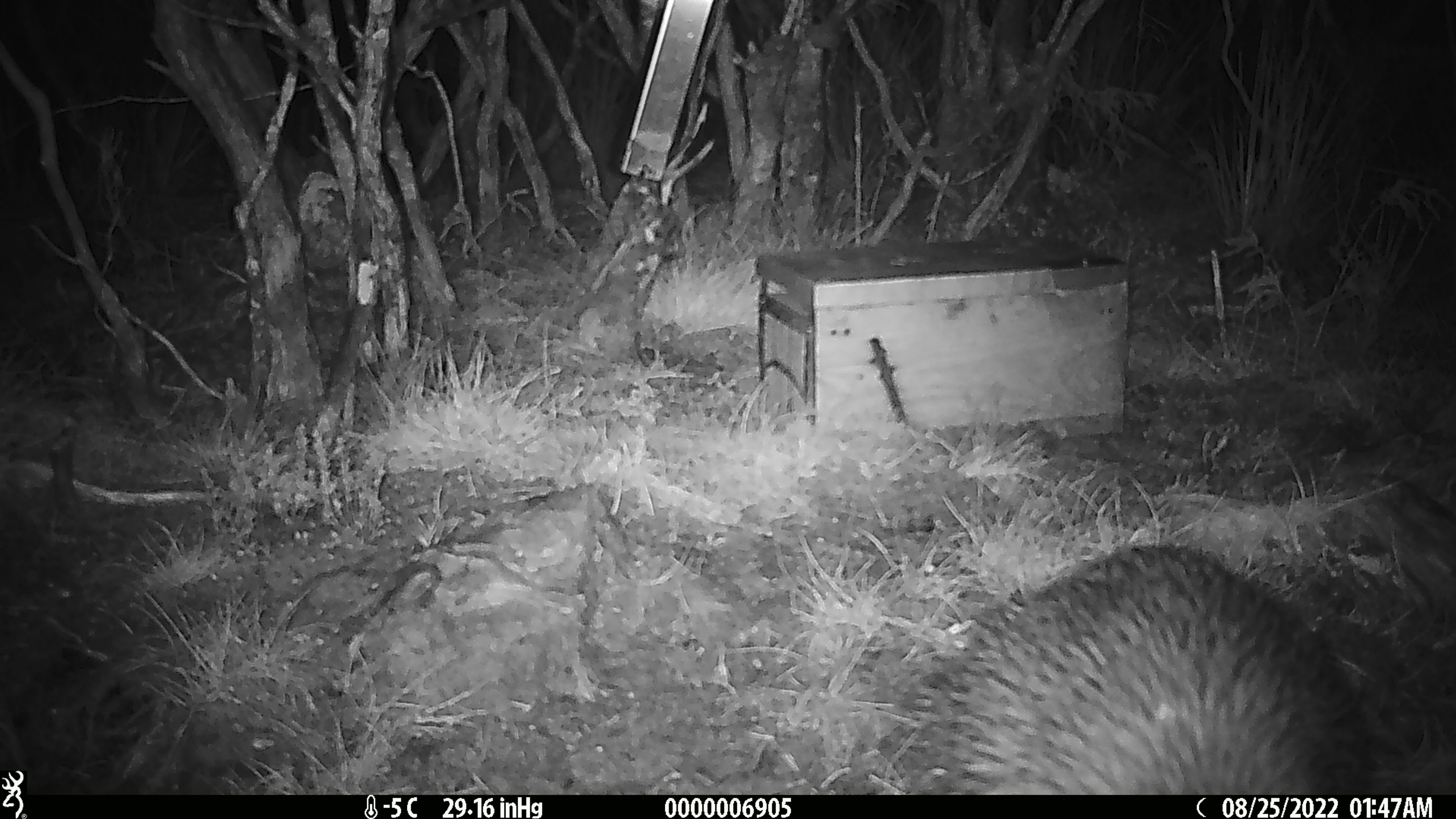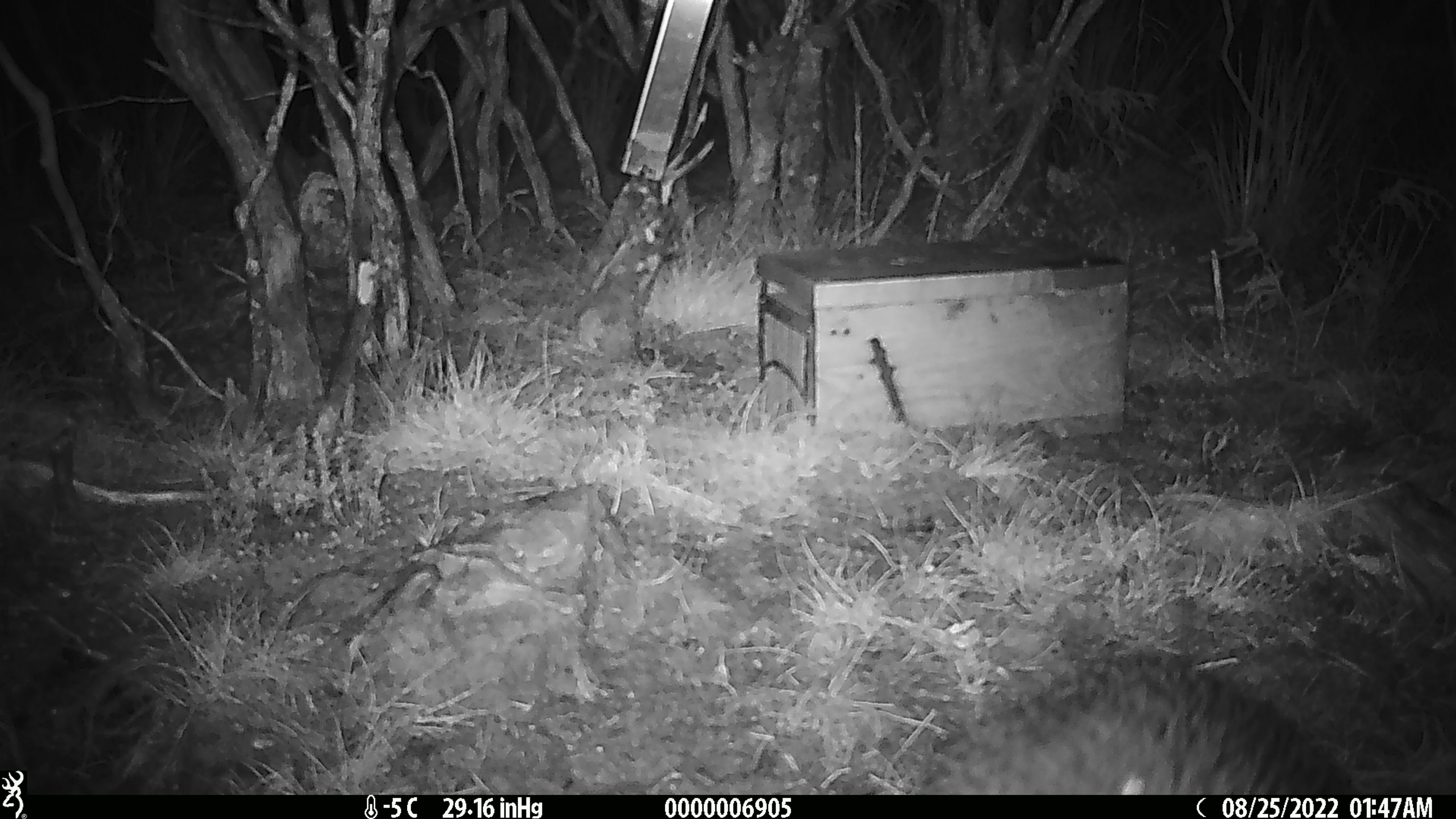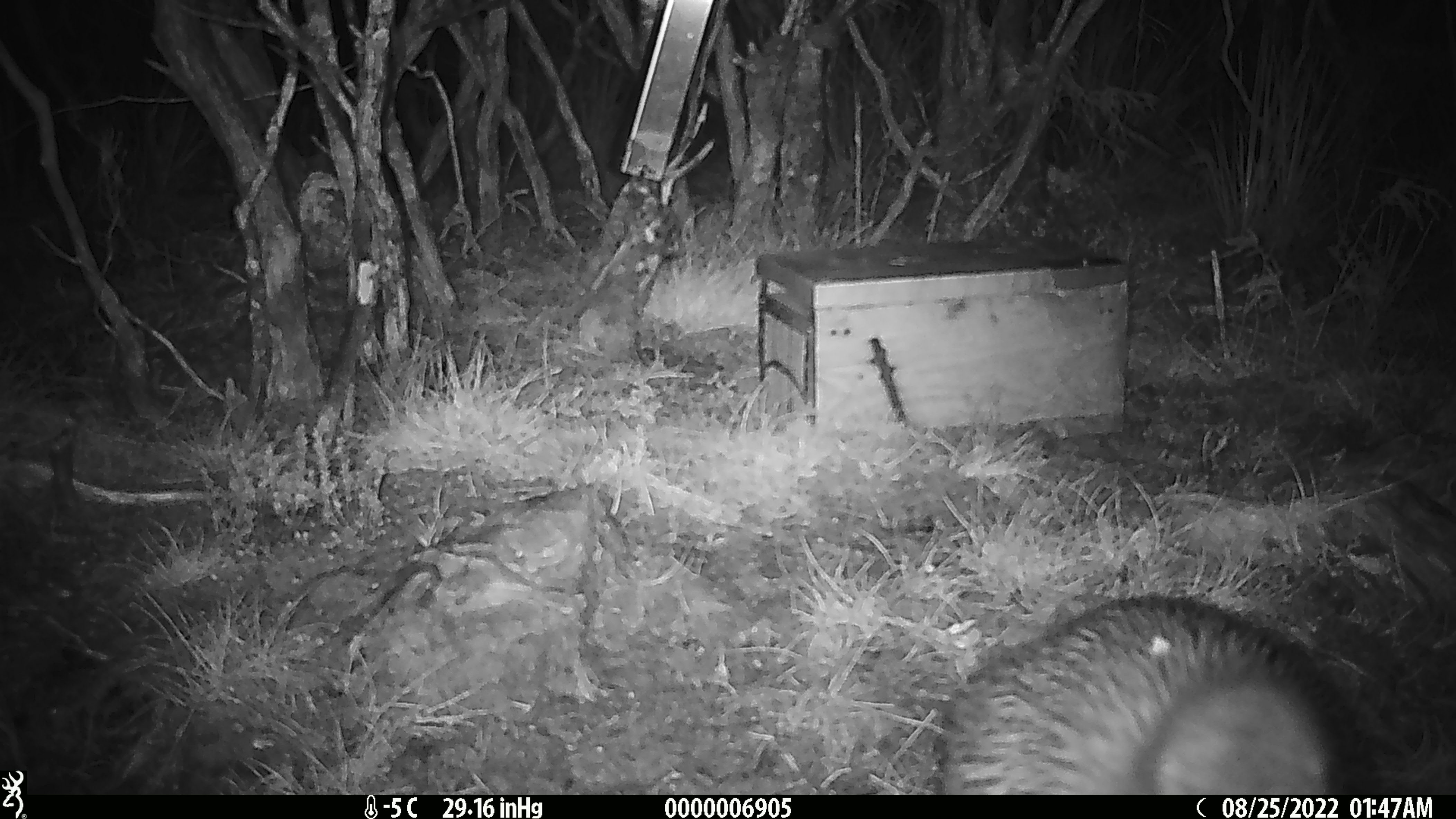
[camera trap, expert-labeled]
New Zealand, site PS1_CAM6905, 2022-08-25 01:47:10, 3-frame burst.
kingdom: Animalia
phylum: Chordata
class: Aves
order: Apterygiformes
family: Apterygidae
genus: Apteryx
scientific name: Apteryx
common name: kiwi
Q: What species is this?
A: Kiwi (Apteryx).